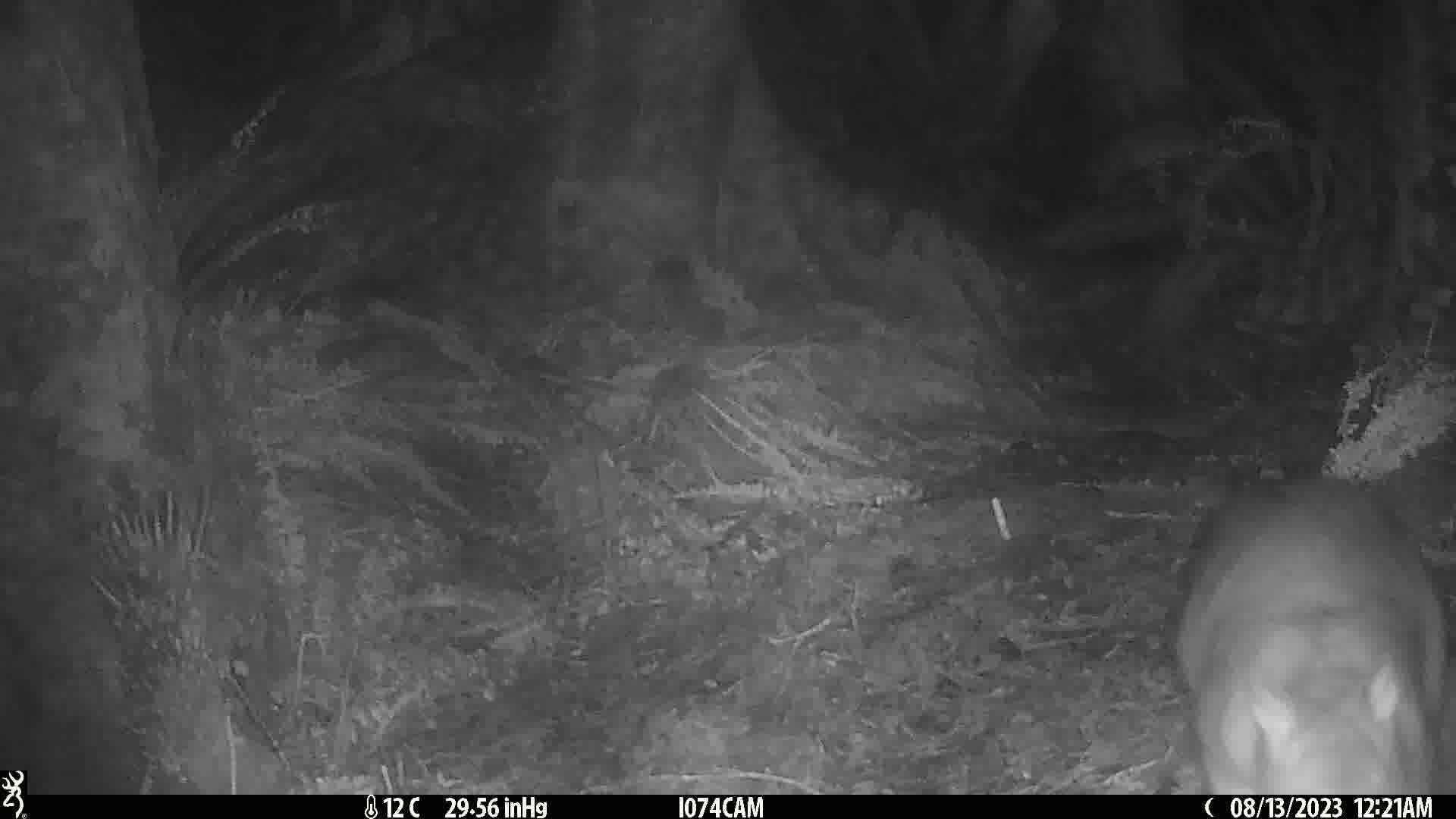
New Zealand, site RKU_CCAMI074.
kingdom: Animalia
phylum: Chordata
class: Mammalia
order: Diprotodontia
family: Phalangeridae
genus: Trichosurus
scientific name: Trichosurus vulpecula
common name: common brushtail possum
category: possum